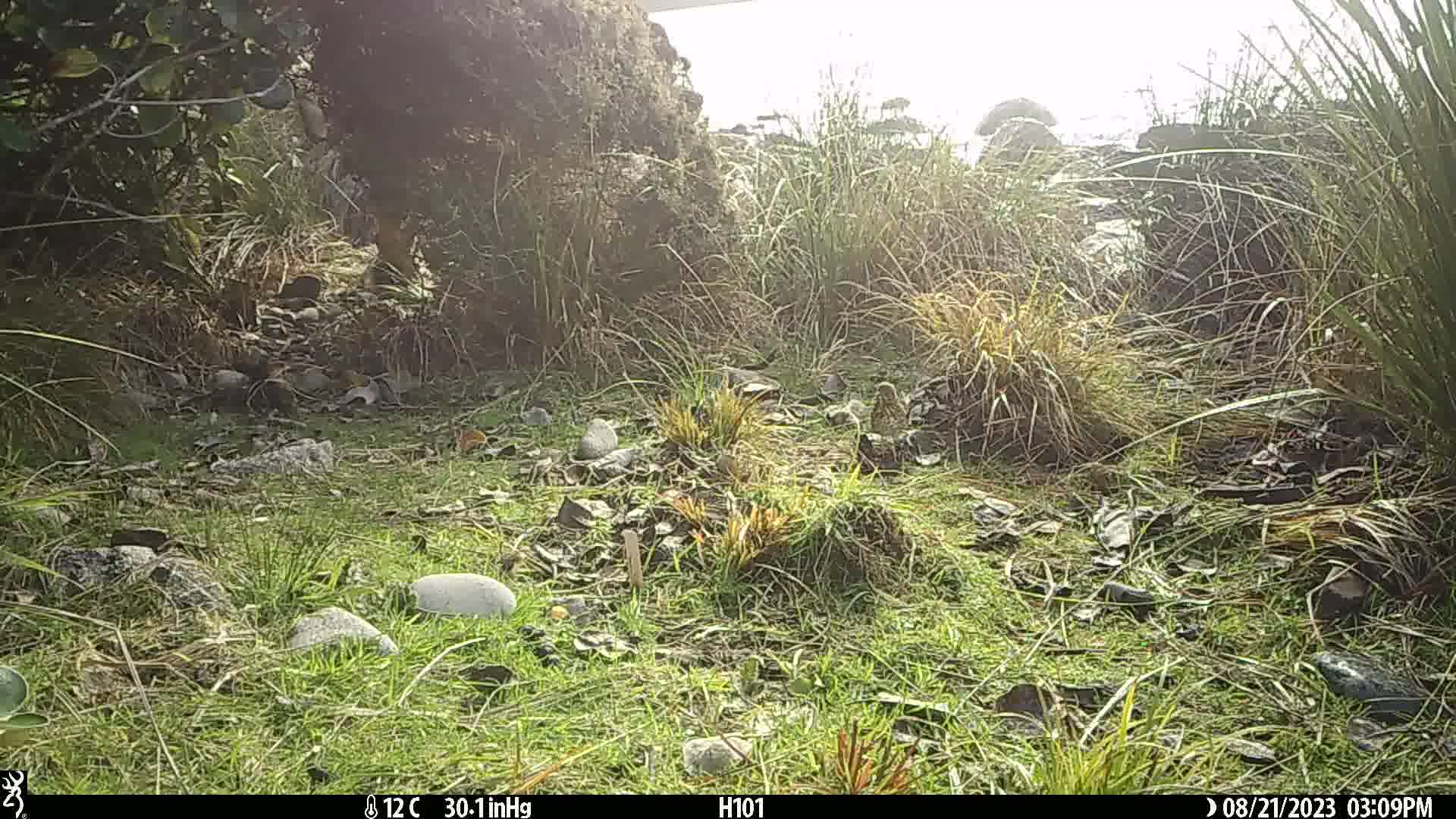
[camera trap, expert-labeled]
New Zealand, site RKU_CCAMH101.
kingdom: Animalia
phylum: Chordata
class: Aves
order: Passeriformes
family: Turdidae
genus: Turdus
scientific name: Turdus philomelos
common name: song thrush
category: thrush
Thrush (song thrush) (Turdus philomelos).